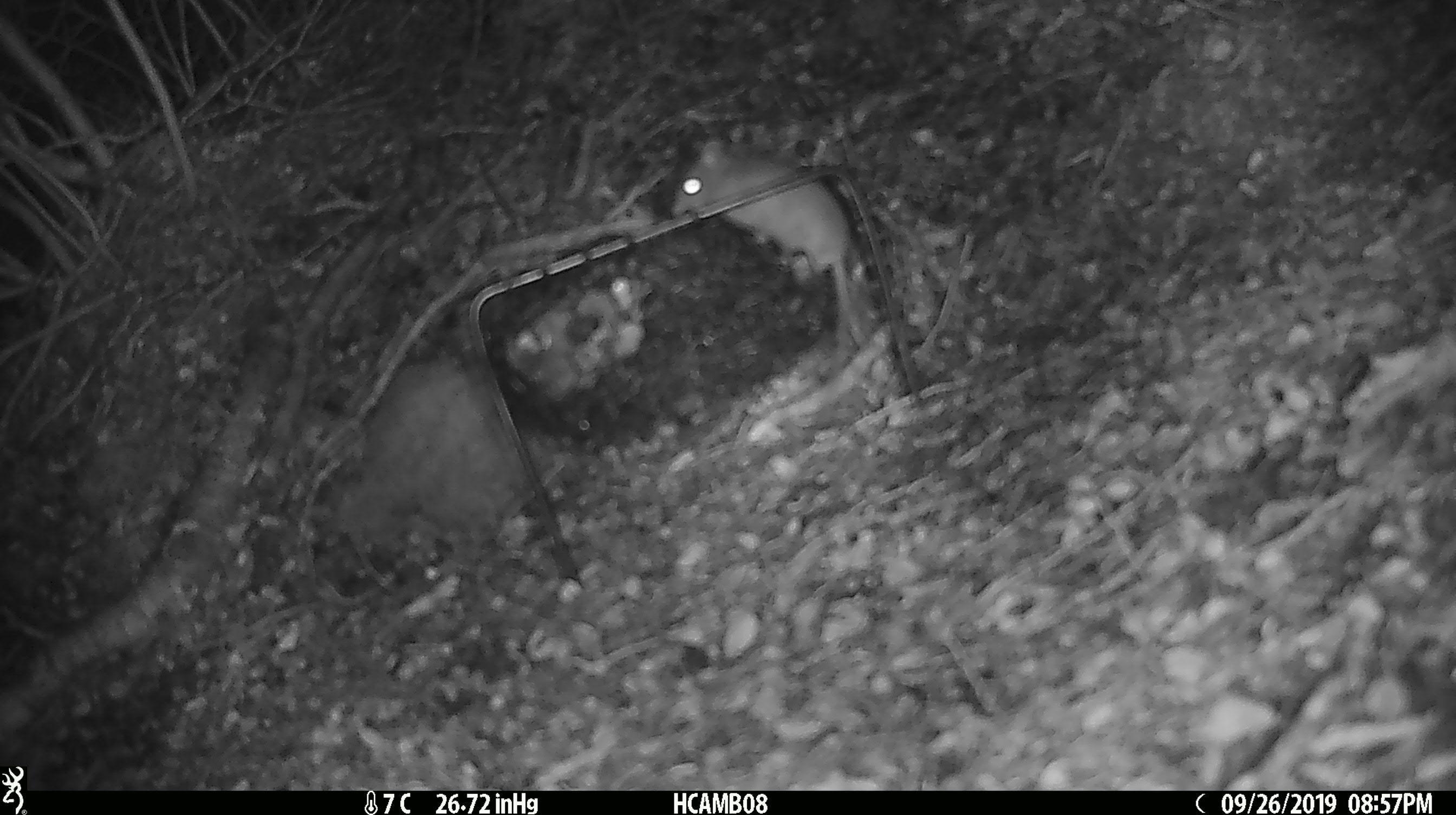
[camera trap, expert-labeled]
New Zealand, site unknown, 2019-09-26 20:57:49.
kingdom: Animalia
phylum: Chordata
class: Mammalia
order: Rodentia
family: Muridae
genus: Mus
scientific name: Mus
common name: mouse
Mouse (Mus).